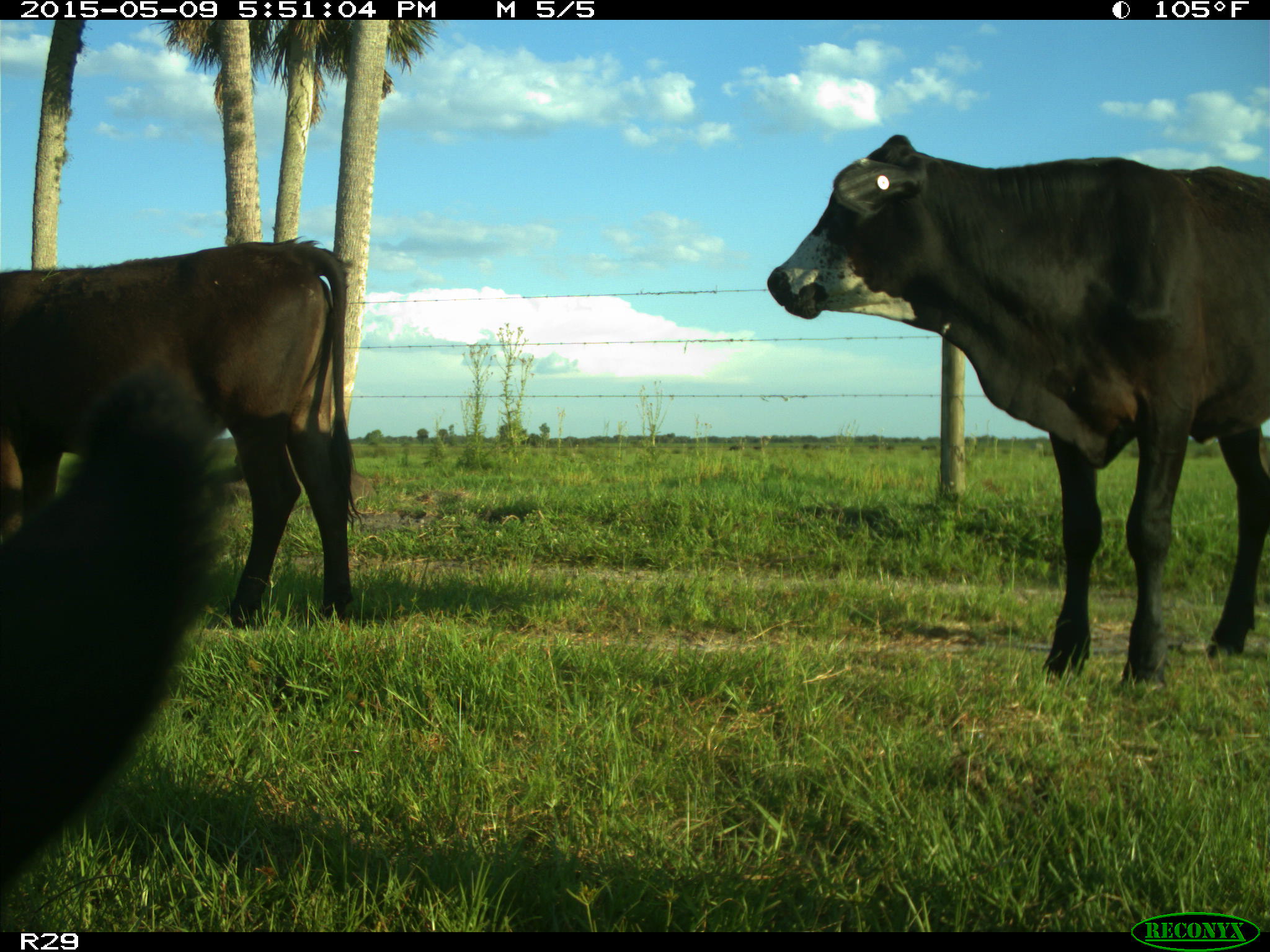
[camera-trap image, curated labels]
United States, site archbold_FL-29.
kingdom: Animalia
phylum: Chordata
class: Mammalia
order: Artiodactyla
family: Bovidae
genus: Bos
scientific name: Bos taurus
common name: domestic cow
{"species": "Bos taurus (domestic cow)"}